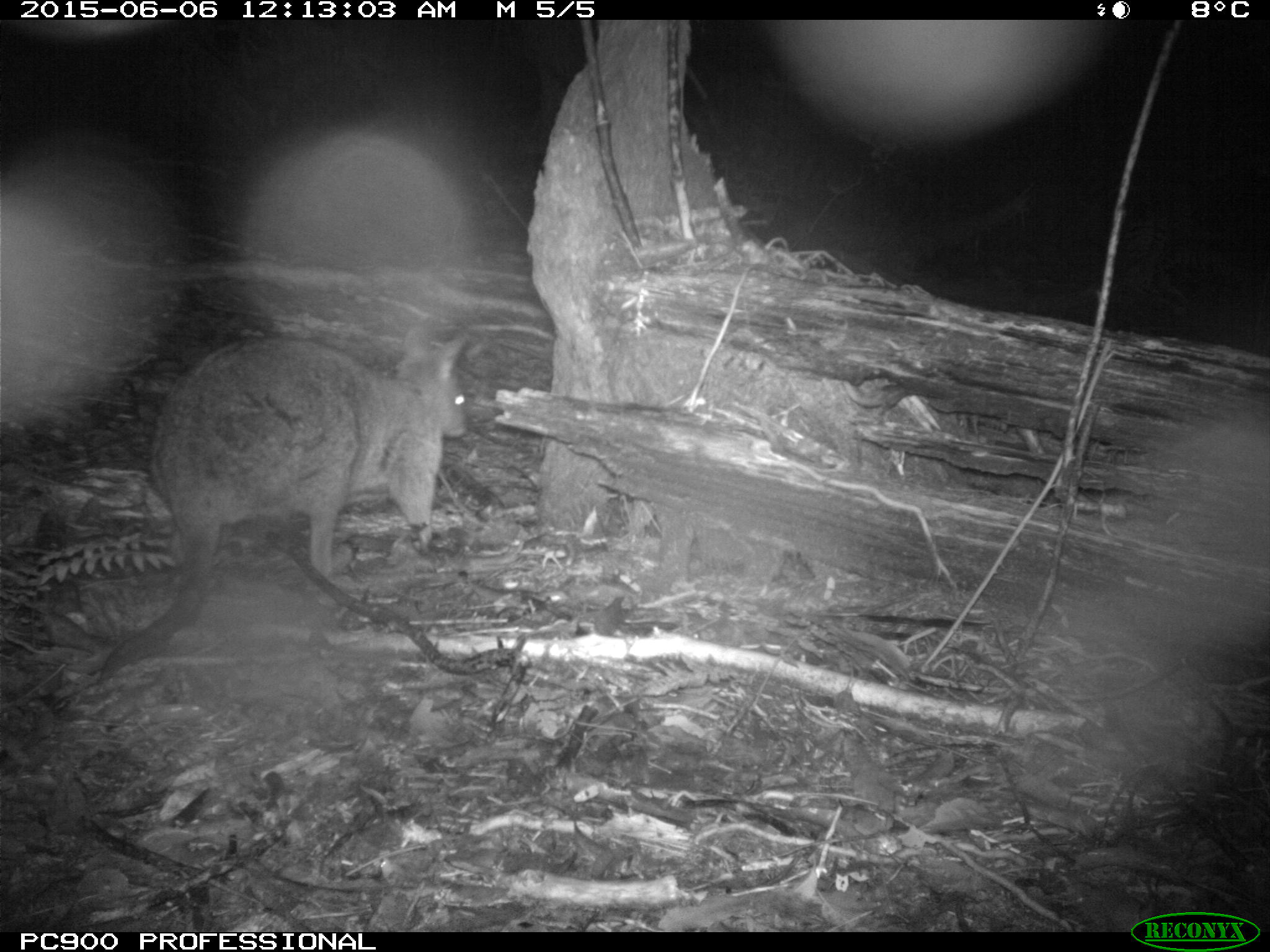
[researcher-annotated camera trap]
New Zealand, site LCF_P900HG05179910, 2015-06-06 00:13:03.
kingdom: Animalia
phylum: Chordata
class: Mammalia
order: Diprotodontia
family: Macropodidae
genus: Notamacropus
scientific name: Notamacropus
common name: wallaby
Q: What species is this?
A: Wallaby (Notamacropus).